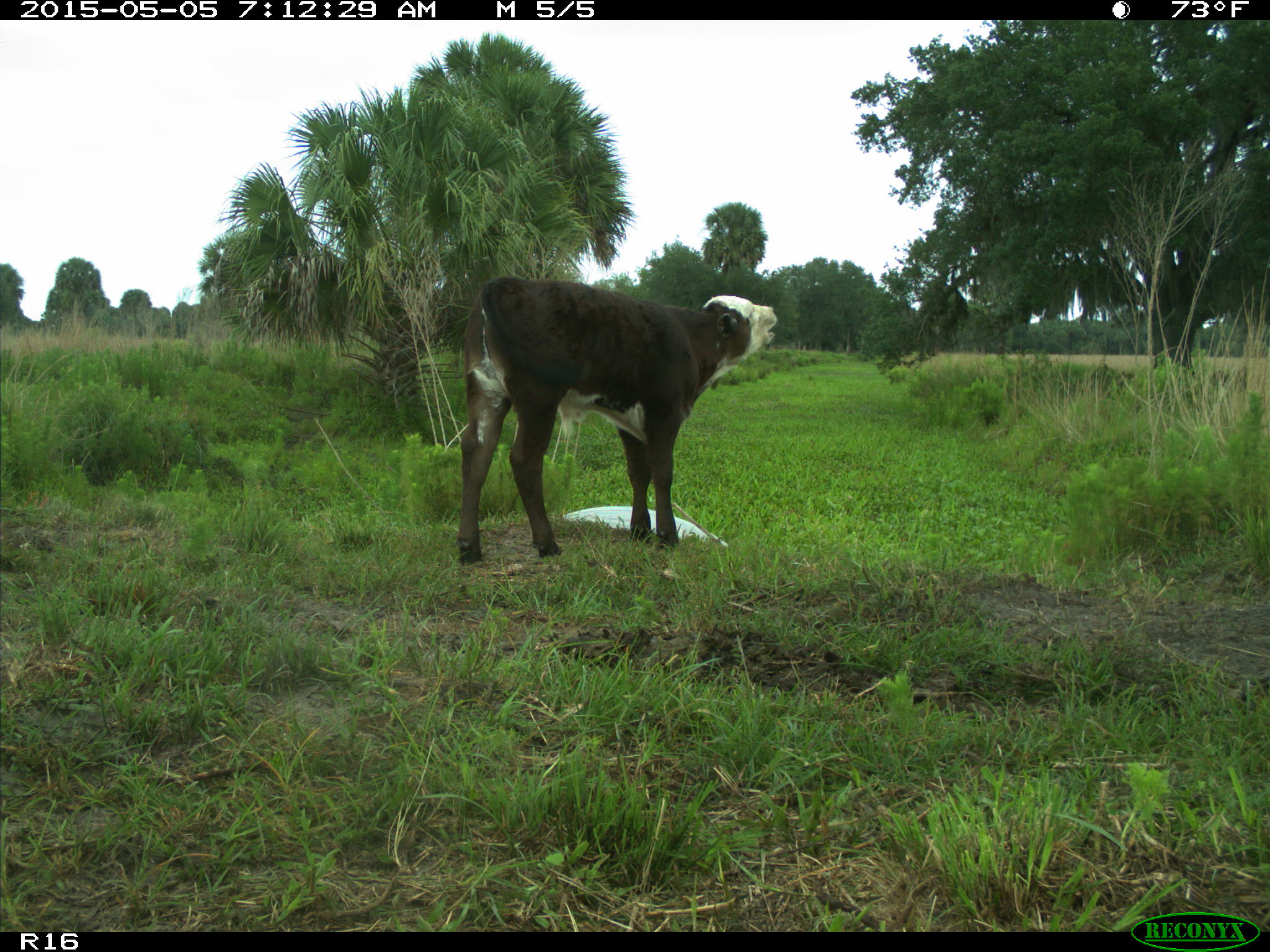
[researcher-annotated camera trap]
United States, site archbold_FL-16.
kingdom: Animalia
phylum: Chordata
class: Mammalia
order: Artiodactyla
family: Bovidae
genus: Bos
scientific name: Bos taurus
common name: domestic cow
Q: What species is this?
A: Bos taurus (domestic cow).